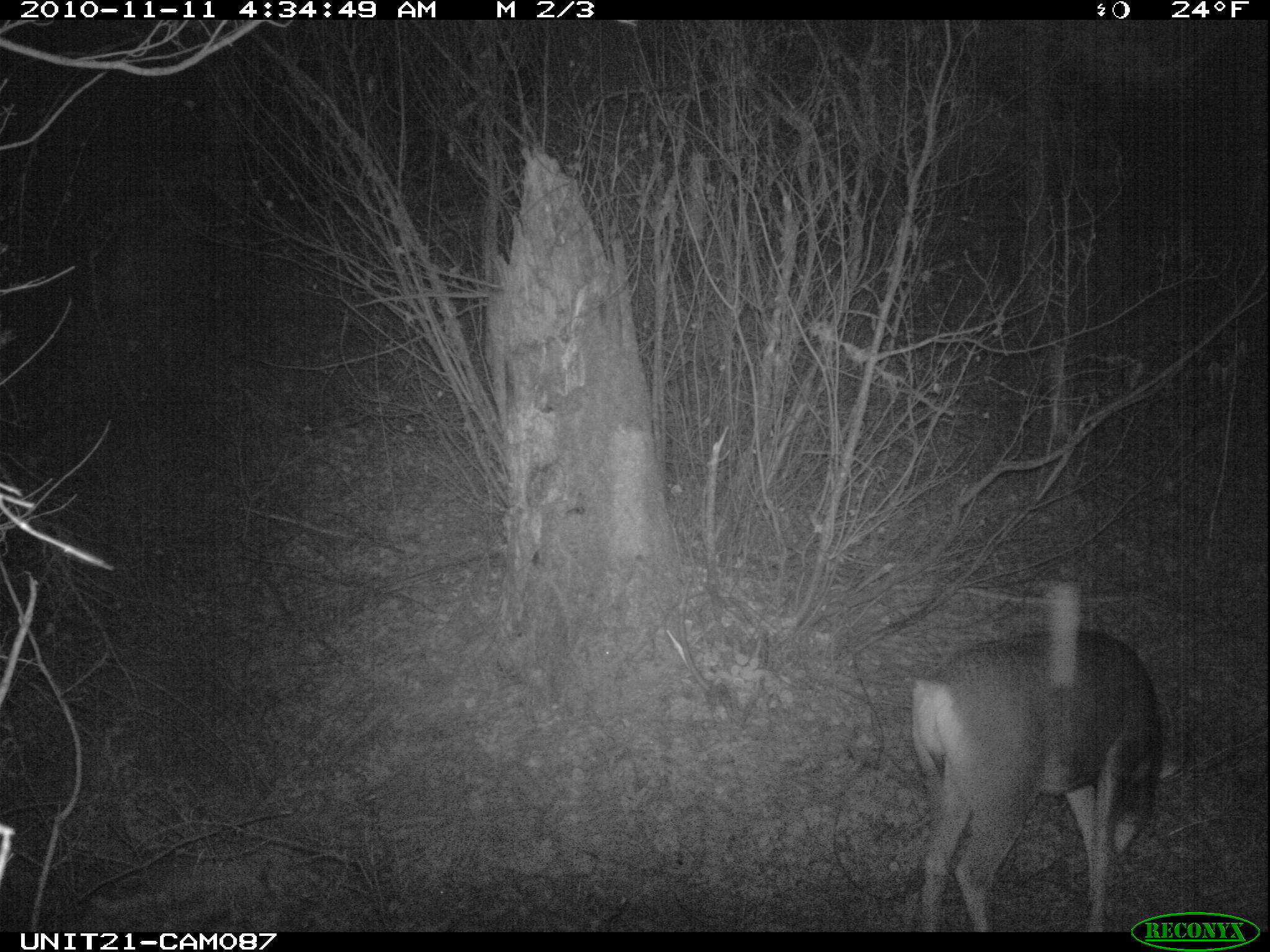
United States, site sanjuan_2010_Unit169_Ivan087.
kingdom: Animalia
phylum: Chordata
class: Mammalia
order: Artiodactyla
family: Cervidae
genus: Odocoileus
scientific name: Odocoileus hemionus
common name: mule deer